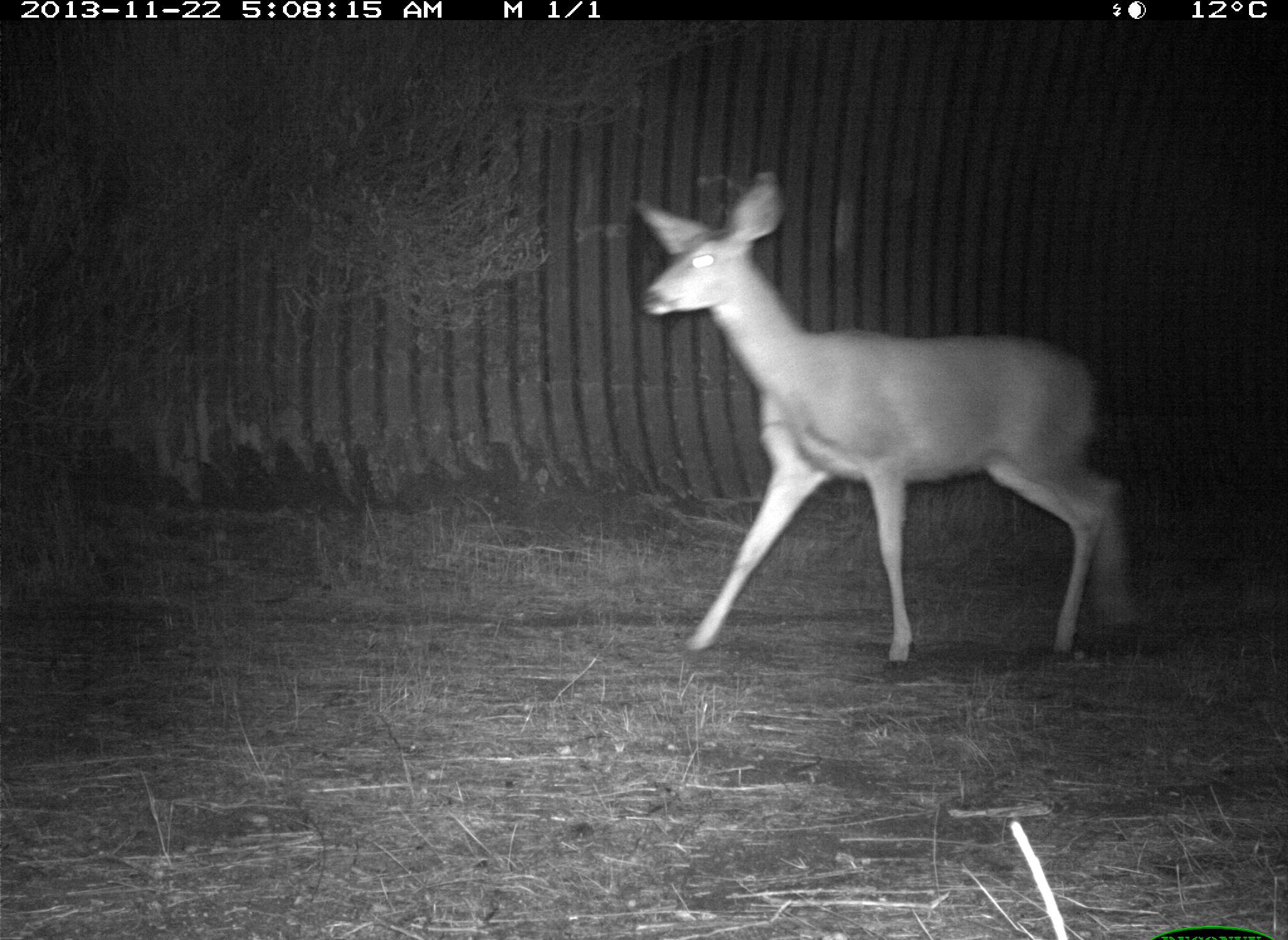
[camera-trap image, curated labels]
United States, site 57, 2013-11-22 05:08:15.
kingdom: Animalia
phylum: Chordata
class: Mammalia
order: Artiodactyla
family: Cervidae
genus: Odocoileus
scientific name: Odocoileus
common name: deer